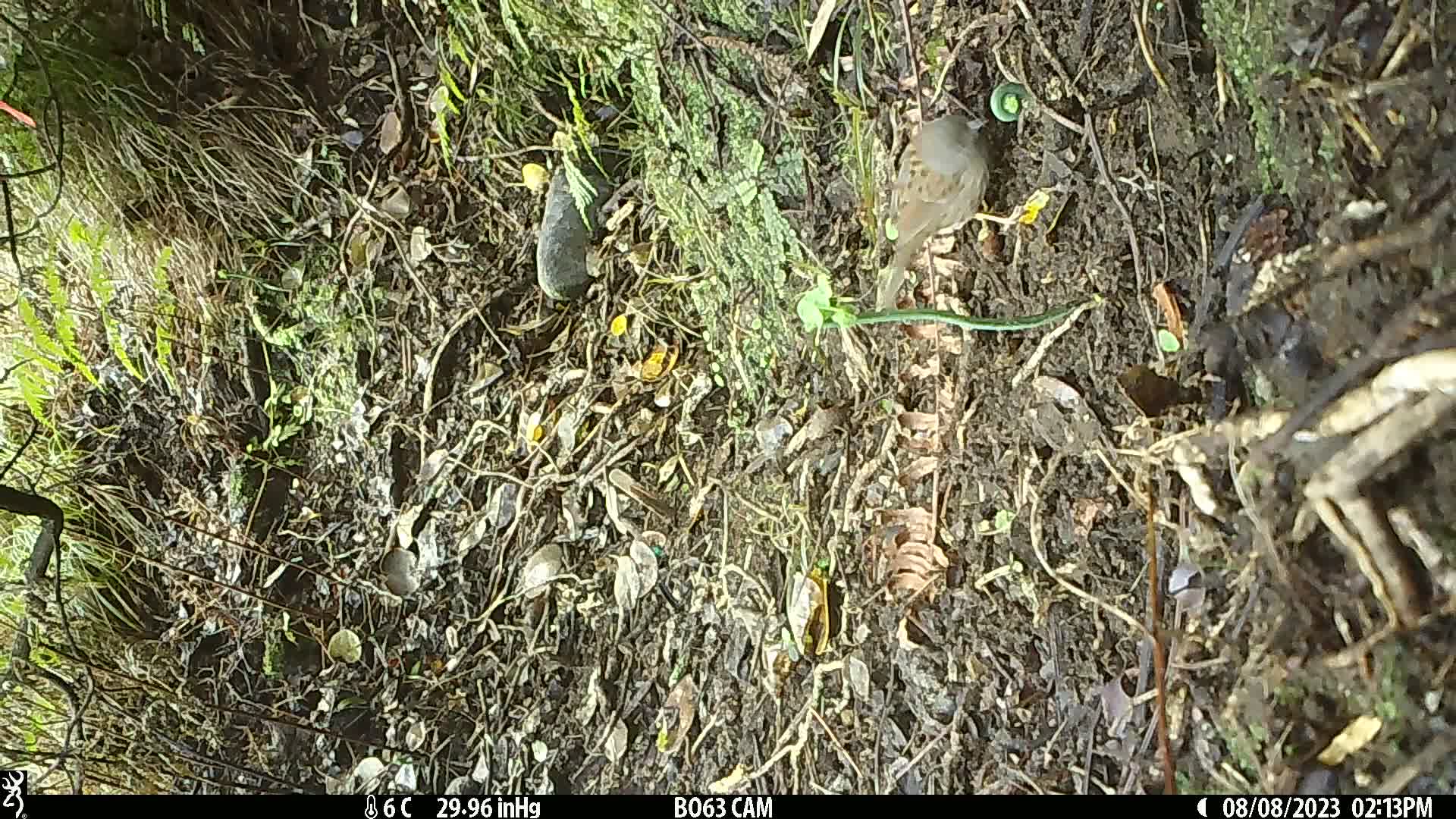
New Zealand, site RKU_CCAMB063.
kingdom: Animalia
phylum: Chordata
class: Aves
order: Passeriformes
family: Prunellidae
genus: Prunella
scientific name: Prunella modularis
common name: dunnock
Dunnock (Prunella modularis).